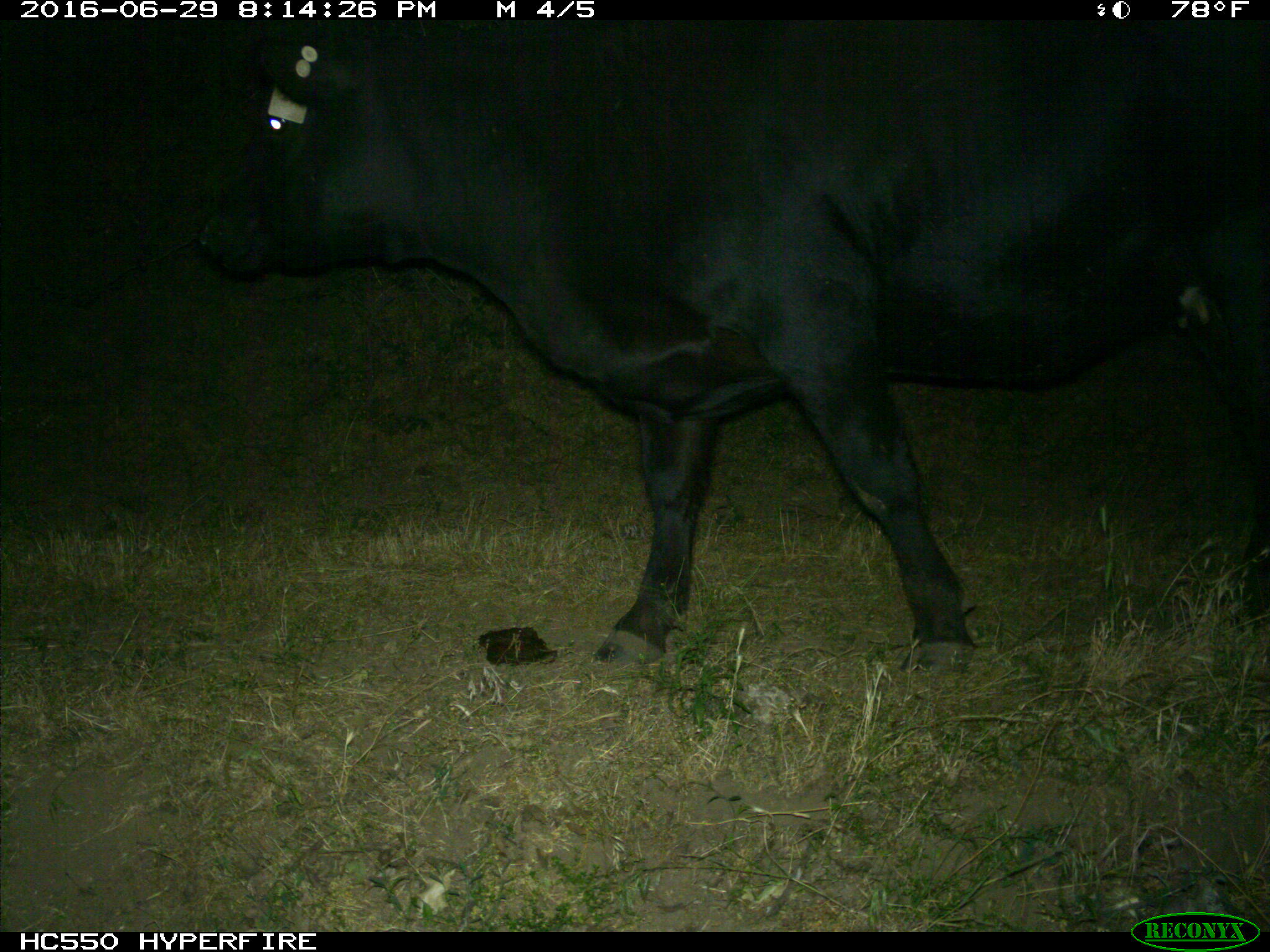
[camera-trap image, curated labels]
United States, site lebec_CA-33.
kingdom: Animalia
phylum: Chordata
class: Mammalia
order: Artiodactyla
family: Bovidae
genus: Bos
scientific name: Bos taurus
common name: domestic cow